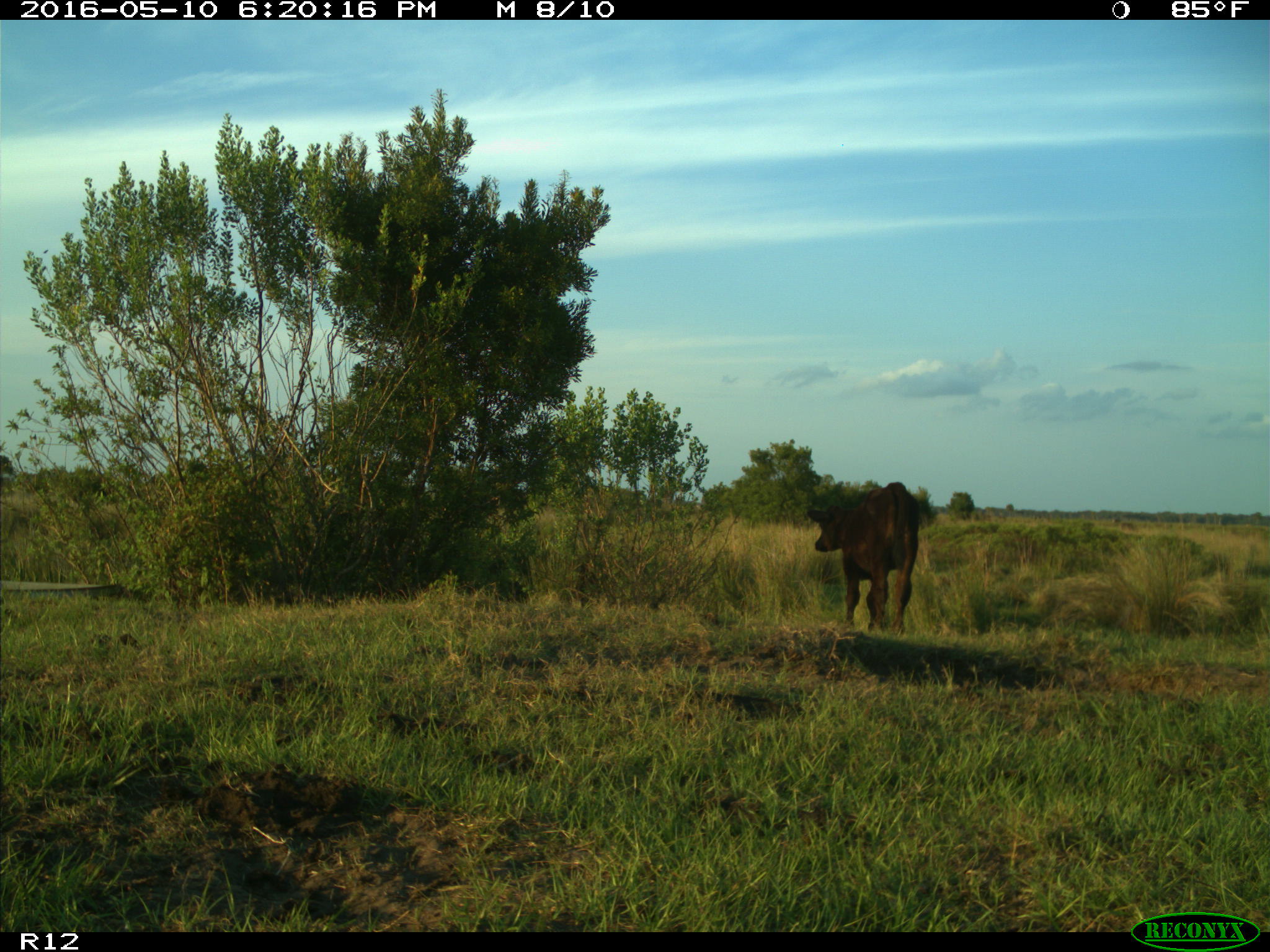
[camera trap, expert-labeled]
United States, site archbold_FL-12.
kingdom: Animalia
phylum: Chordata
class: Mammalia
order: Artiodactyla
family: Bovidae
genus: Bos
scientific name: Bos taurus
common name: domestic cow